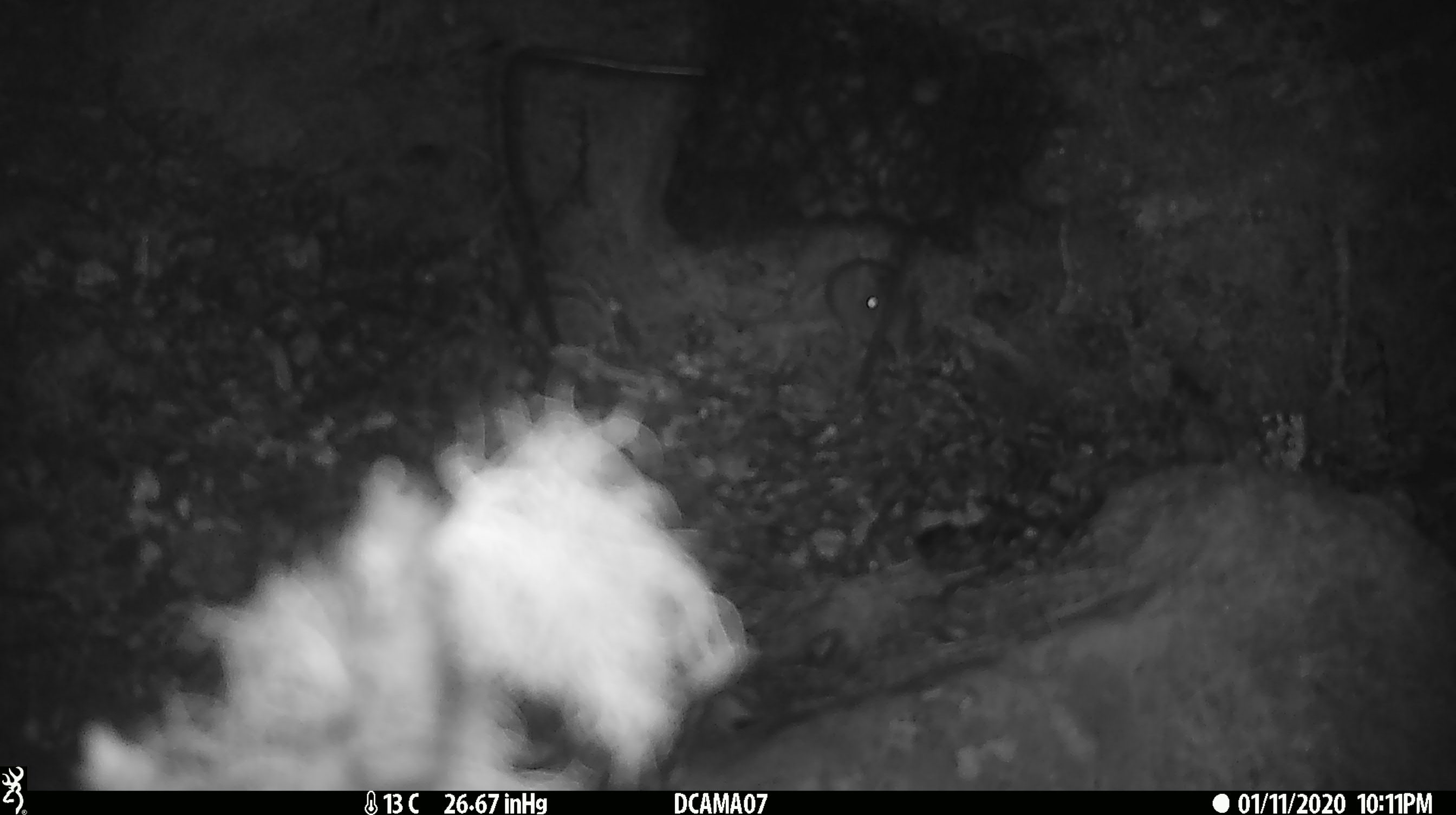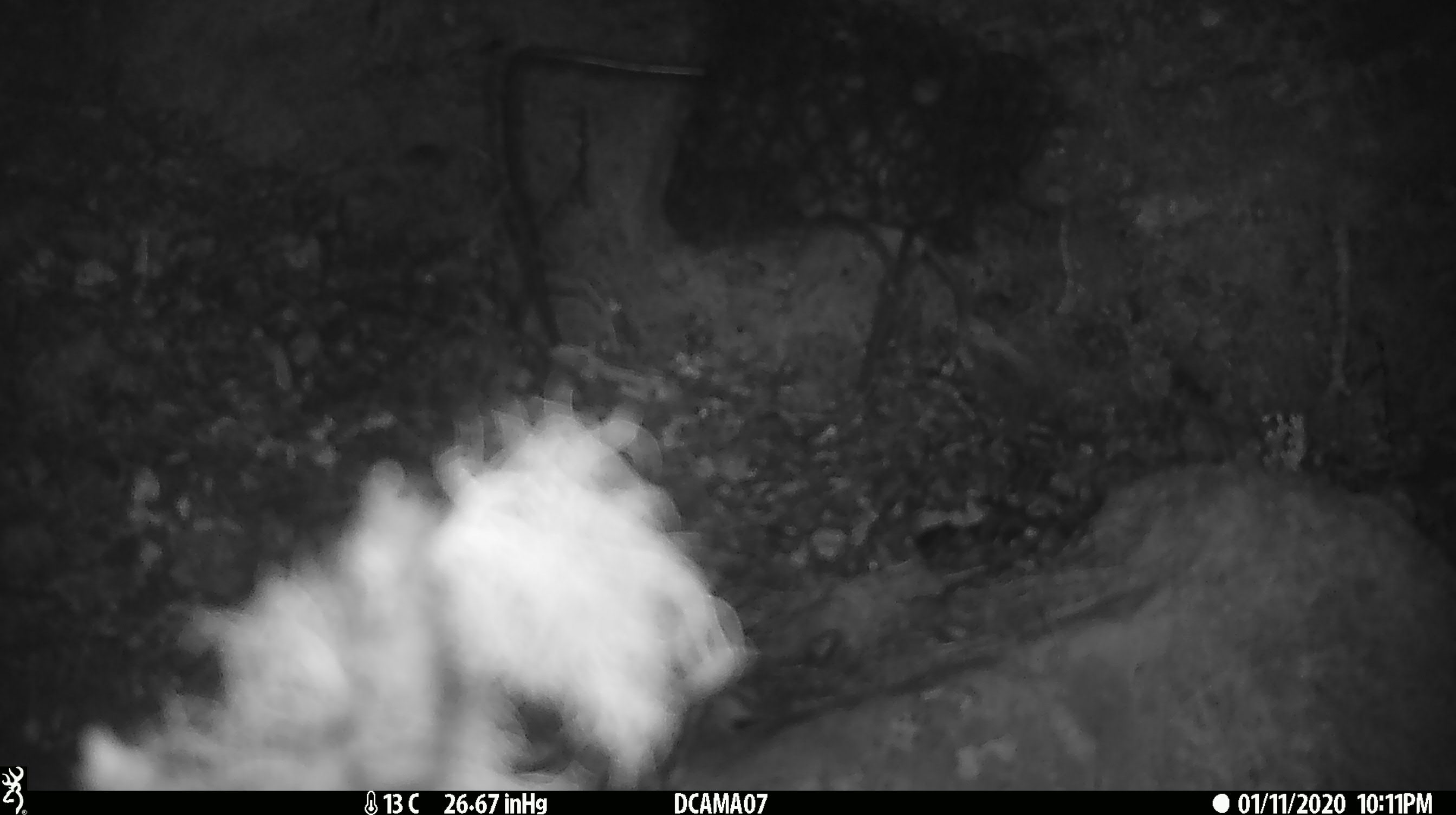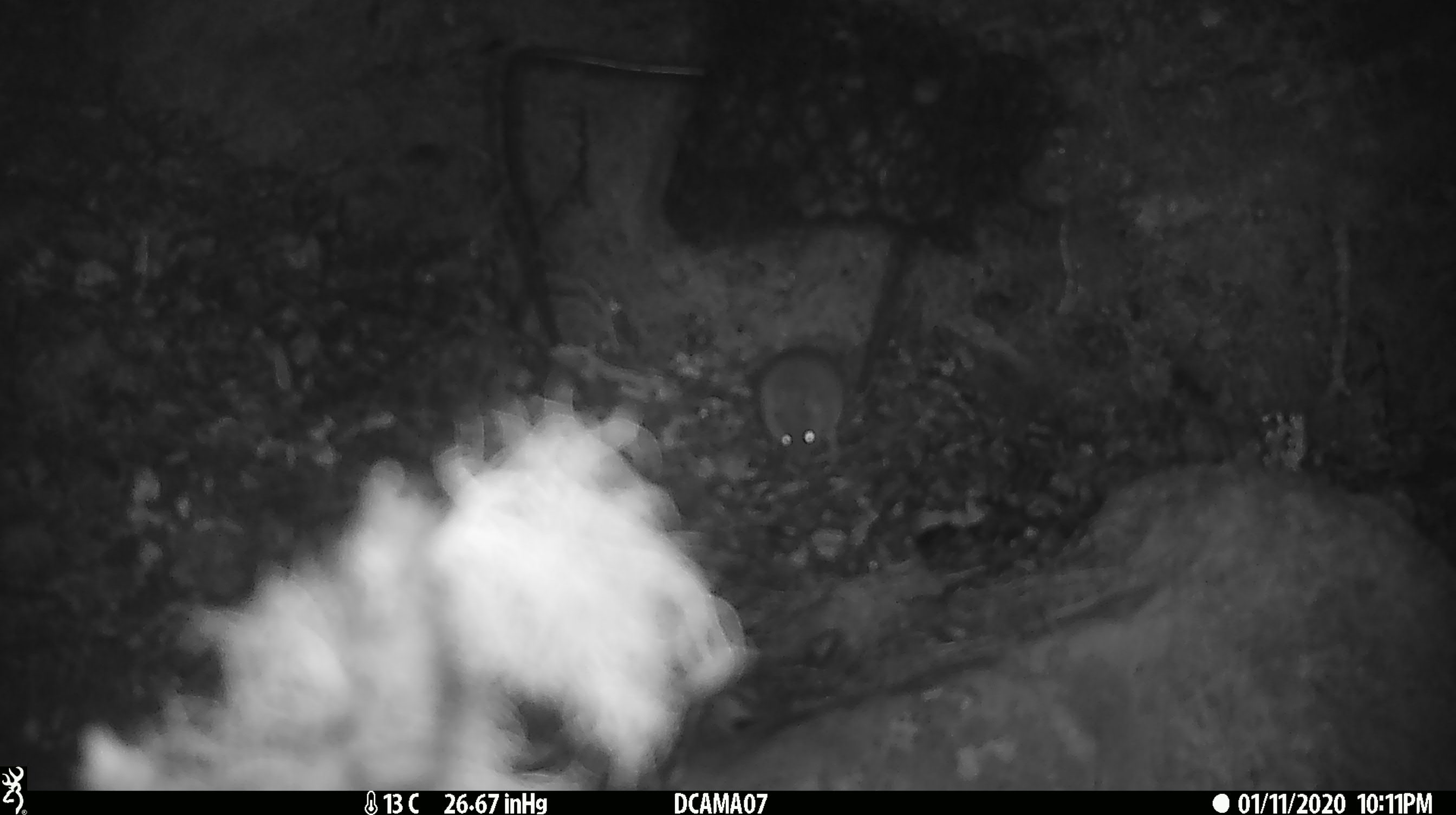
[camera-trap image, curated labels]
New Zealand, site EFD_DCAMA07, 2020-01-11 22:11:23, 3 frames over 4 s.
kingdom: Animalia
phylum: Chordata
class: Mammalia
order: Rodentia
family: Muridae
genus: Mus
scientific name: Mus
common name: mouse